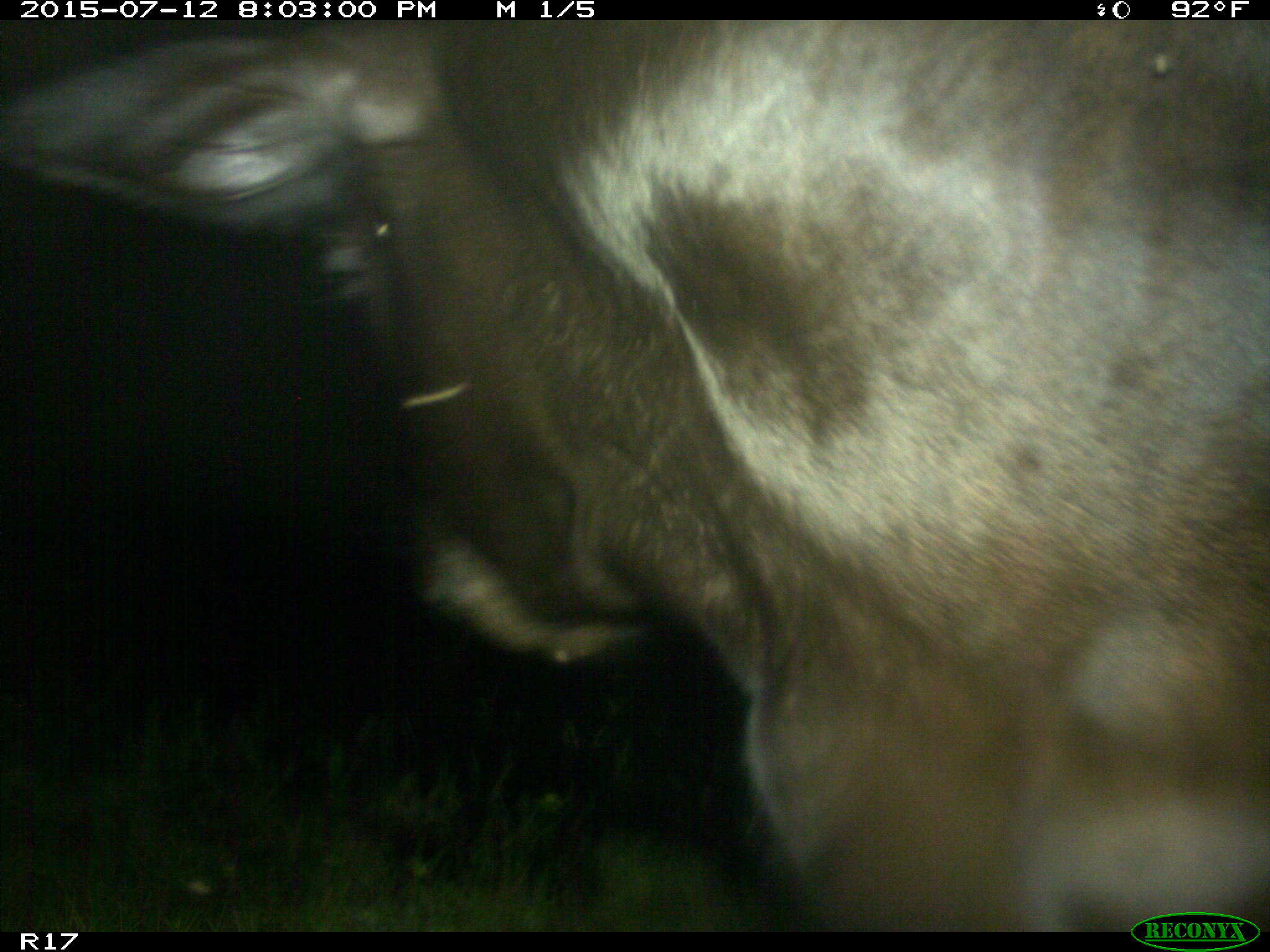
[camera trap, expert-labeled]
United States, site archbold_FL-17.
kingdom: Animalia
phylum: Chordata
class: Mammalia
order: Artiodactyla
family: Bovidae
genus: Bos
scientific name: Bos taurus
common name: domestic cow